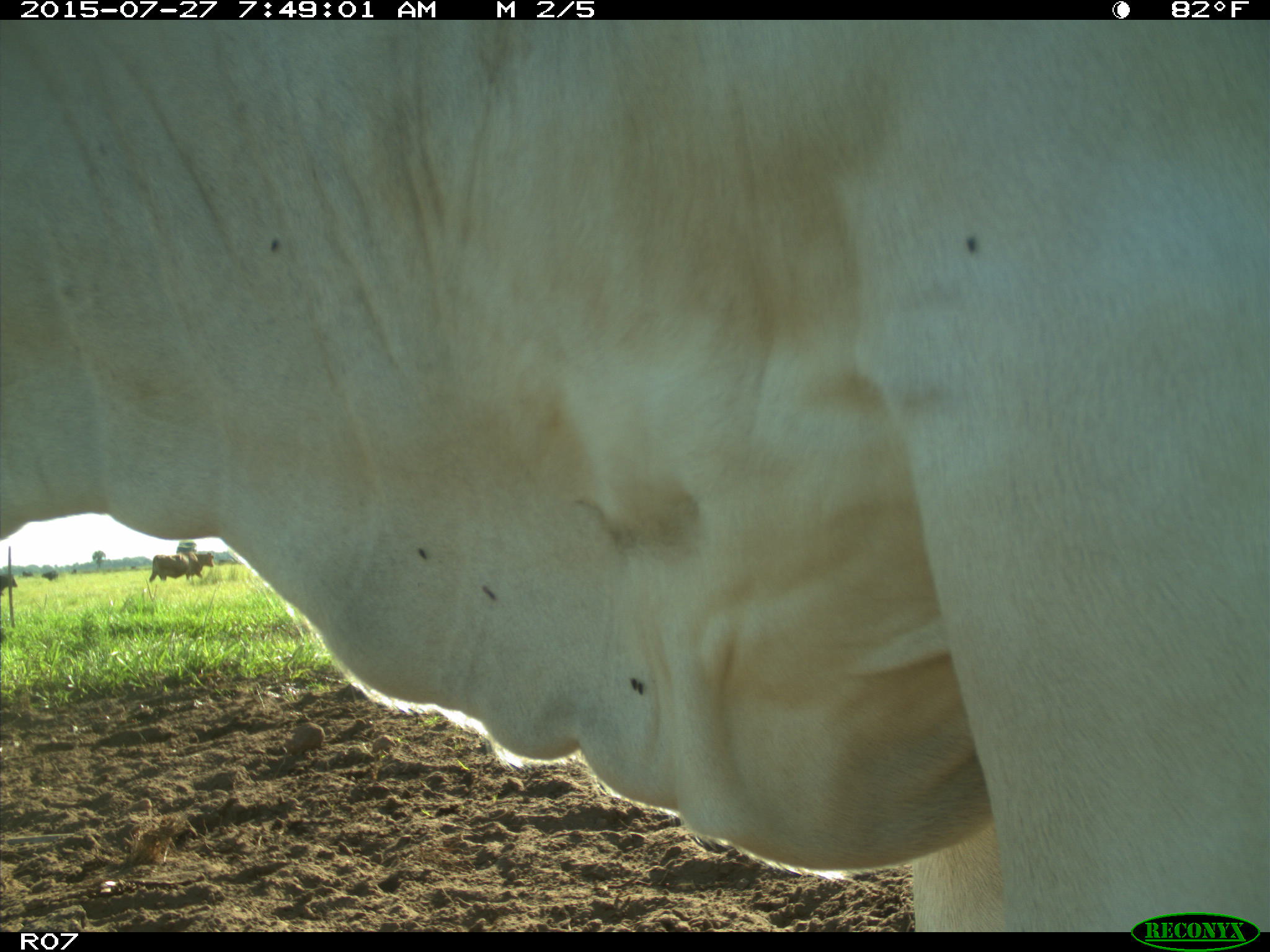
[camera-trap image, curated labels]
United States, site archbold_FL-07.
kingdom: Animalia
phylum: Chordata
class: Mammalia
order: Artiodactyla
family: Bovidae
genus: Bos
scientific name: Bos taurus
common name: domestic cow